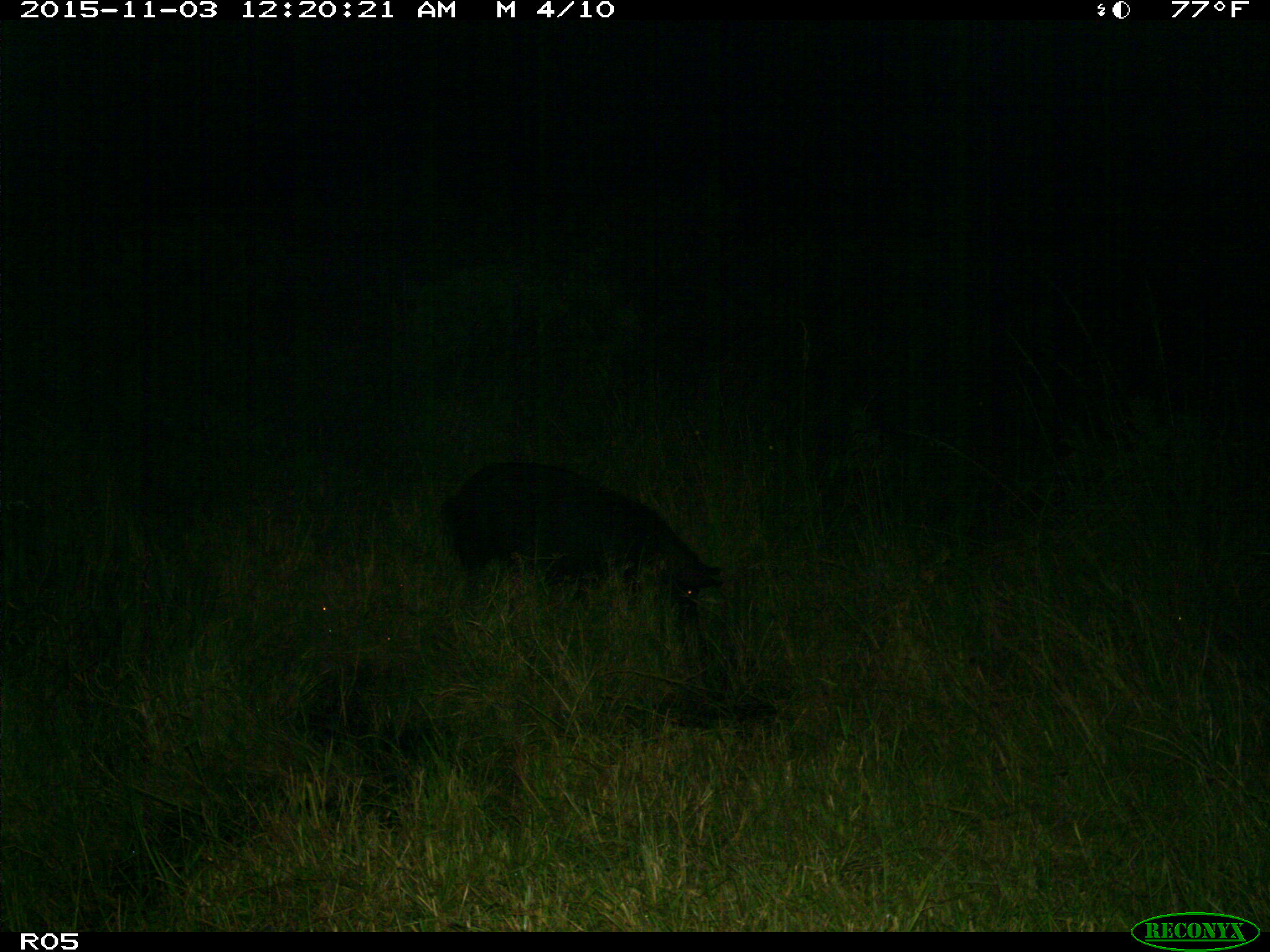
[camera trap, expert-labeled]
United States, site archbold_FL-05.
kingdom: Animalia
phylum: Chordata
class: Mammalia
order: Artiodactyla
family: Suidae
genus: Sus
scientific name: Sus scrofa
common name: wild boar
Sus scrofa (wild boar).